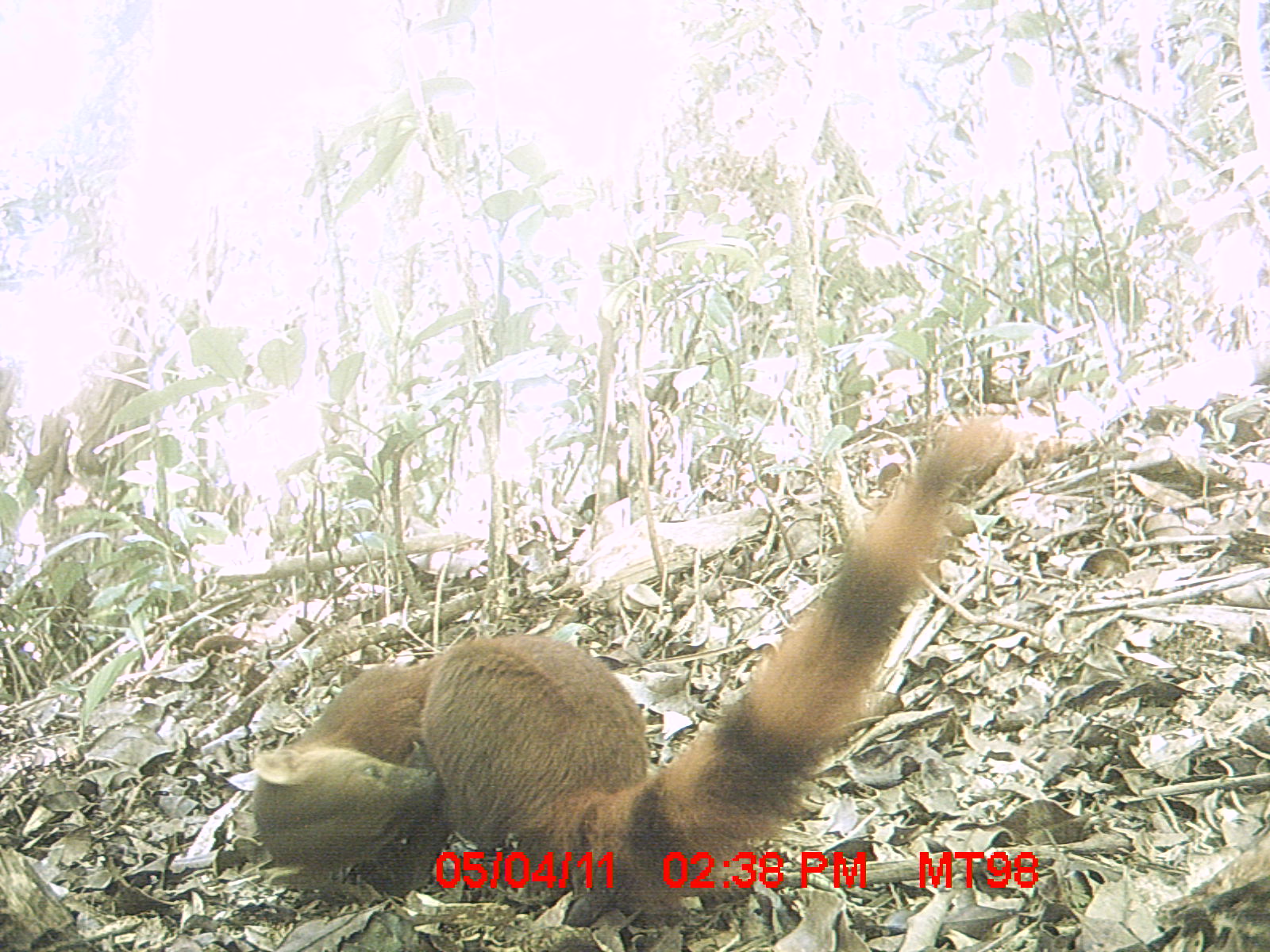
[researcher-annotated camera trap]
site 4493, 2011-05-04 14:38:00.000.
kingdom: Animalia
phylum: Chordata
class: Mammalia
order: Carnivora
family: Eupleridae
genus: Galidia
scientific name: Galidia elegans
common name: ring-tailed vontsira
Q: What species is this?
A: Galidia elegans (ring-tailed vontsira).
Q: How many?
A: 1.